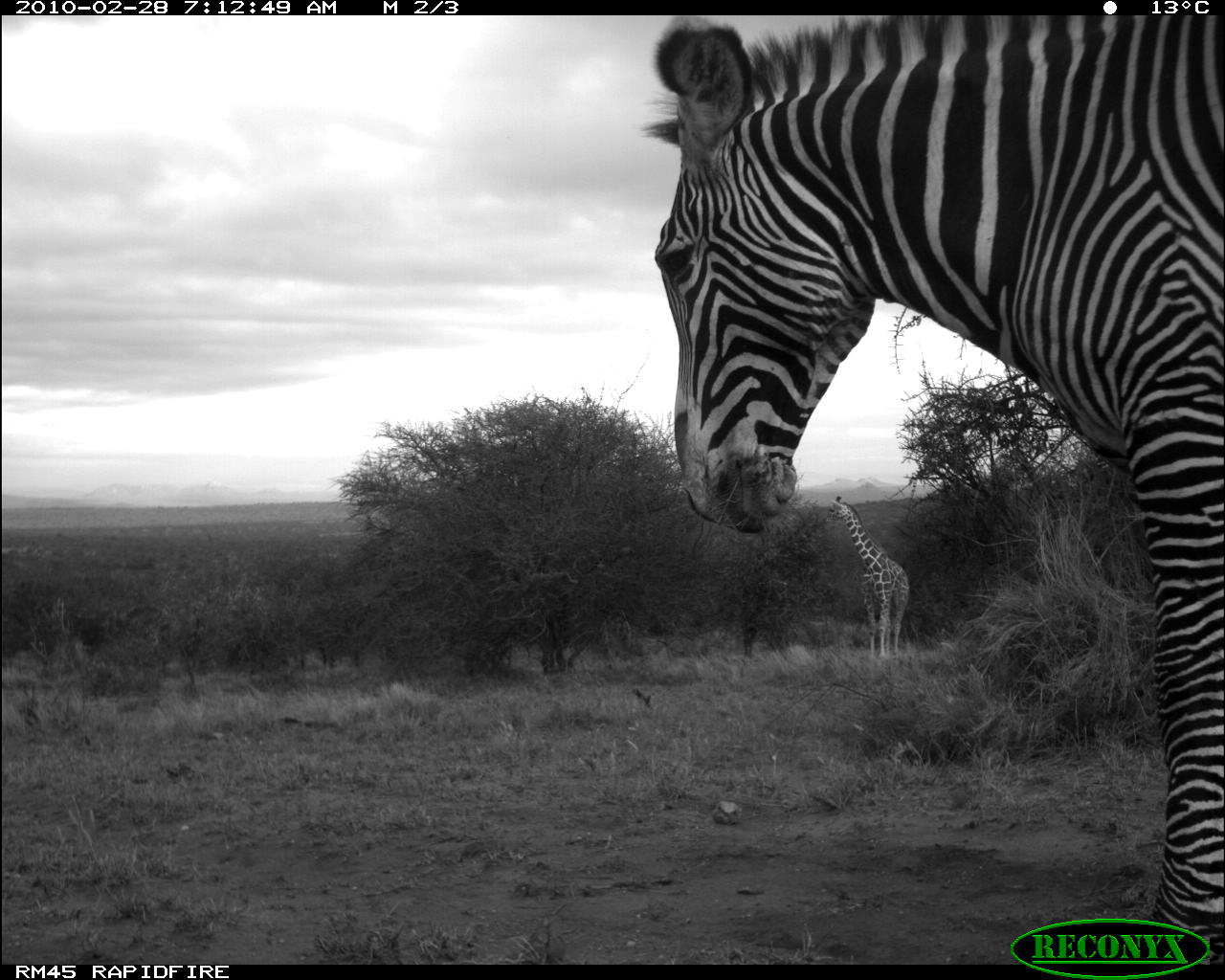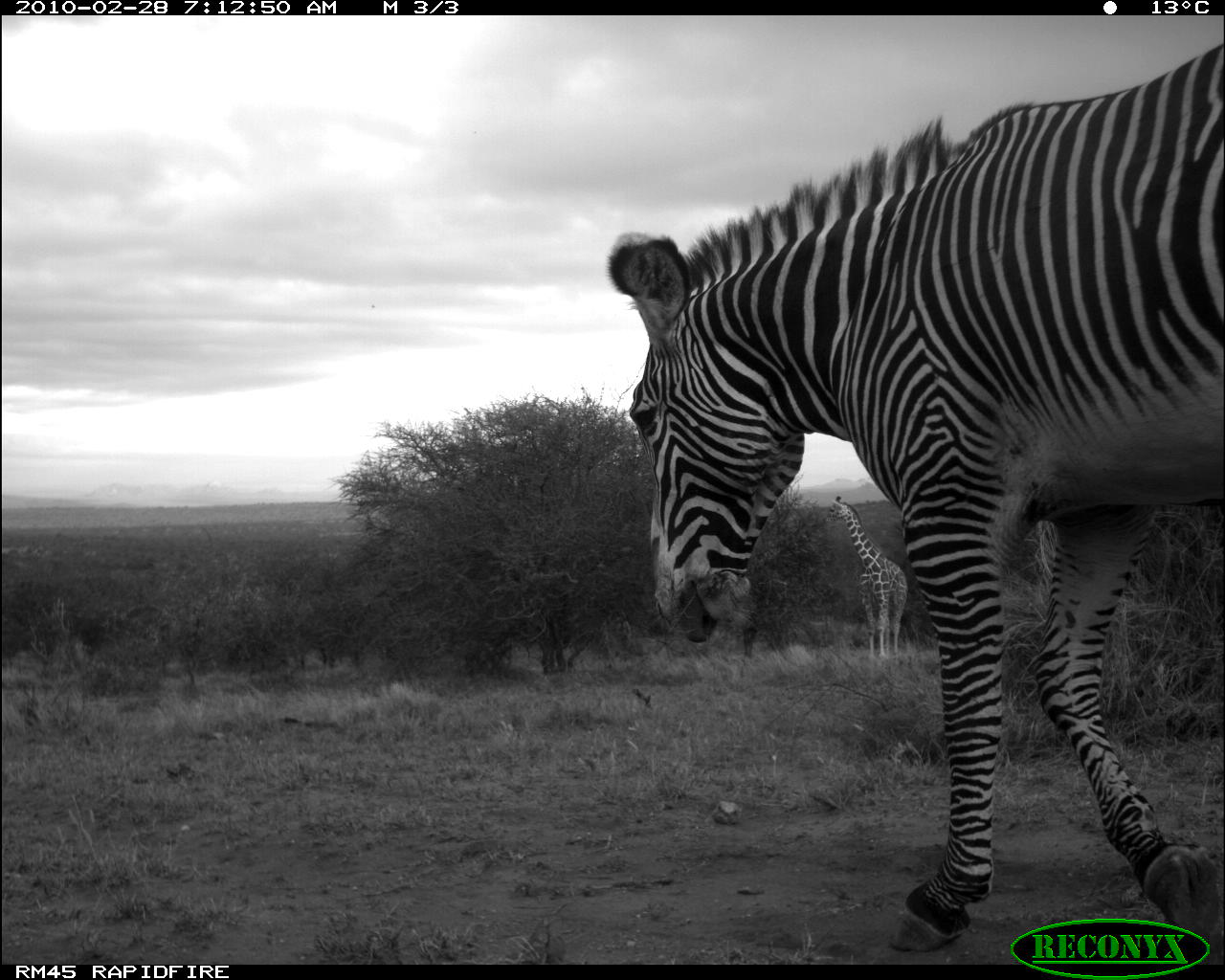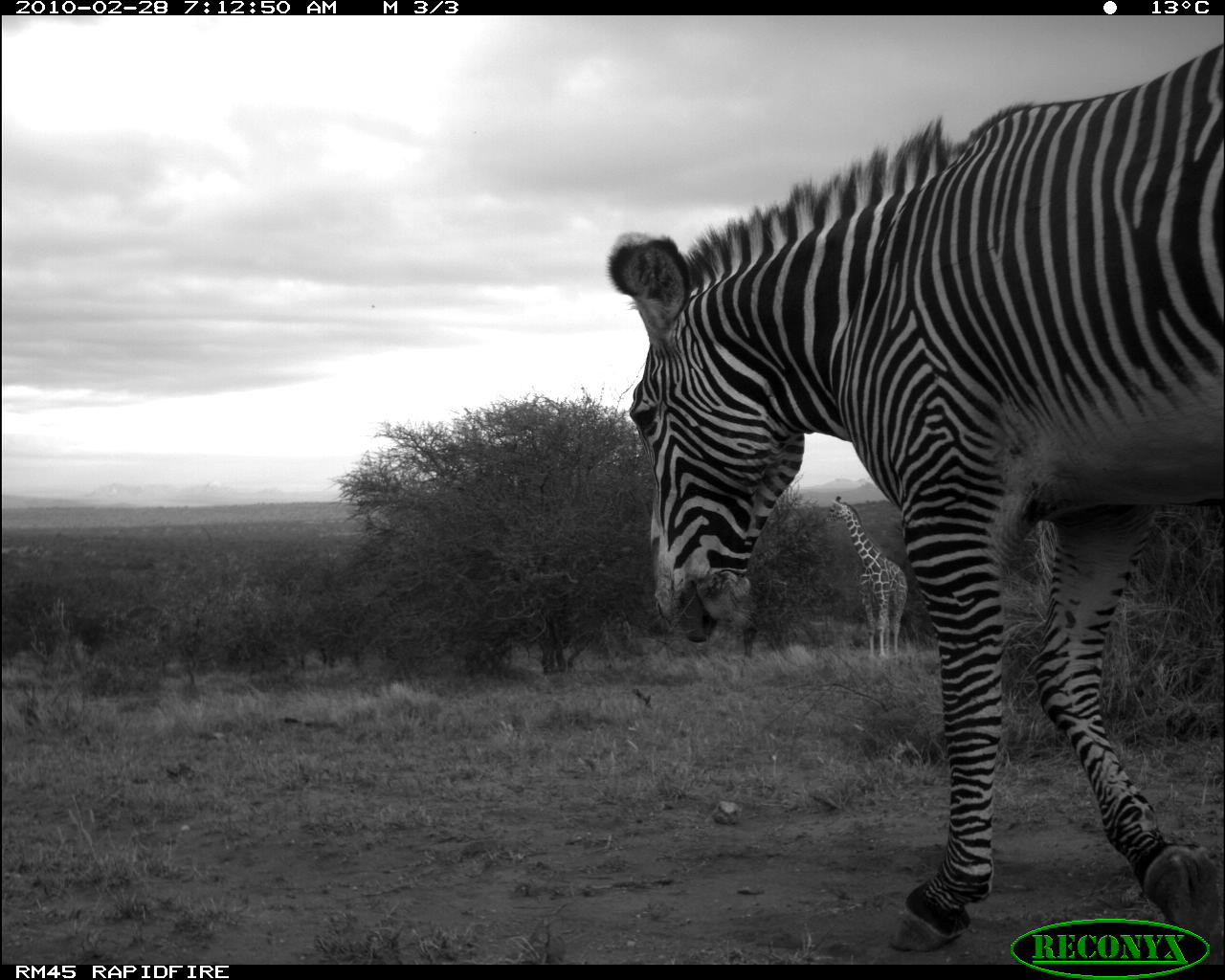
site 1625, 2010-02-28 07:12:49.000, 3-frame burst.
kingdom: Animalia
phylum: Chordata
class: Mammalia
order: Perissodactyla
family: Equidae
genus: Equus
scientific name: Equus grevyi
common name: grévy's zebra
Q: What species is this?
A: Equus grevyi (grévy's zebra).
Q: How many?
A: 1.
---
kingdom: Animalia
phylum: Chordata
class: Mammalia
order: Artiodactyla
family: Giraffidae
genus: Giraffa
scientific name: Giraffa camelopardalis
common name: giraffe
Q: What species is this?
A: Giraffa camelopardalis (giraffe).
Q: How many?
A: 1.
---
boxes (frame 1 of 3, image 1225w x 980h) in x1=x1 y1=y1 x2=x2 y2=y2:
equus grevyi: x1=642 y1=12 x2=1225 y2=964; x1=824 y1=496 x2=910 y2=661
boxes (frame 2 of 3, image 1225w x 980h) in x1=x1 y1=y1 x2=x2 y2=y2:
giraffa camelopardalis: x1=603 y1=32 x2=1225 y2=968; x1=821 y1=494 x2=908 y2=663